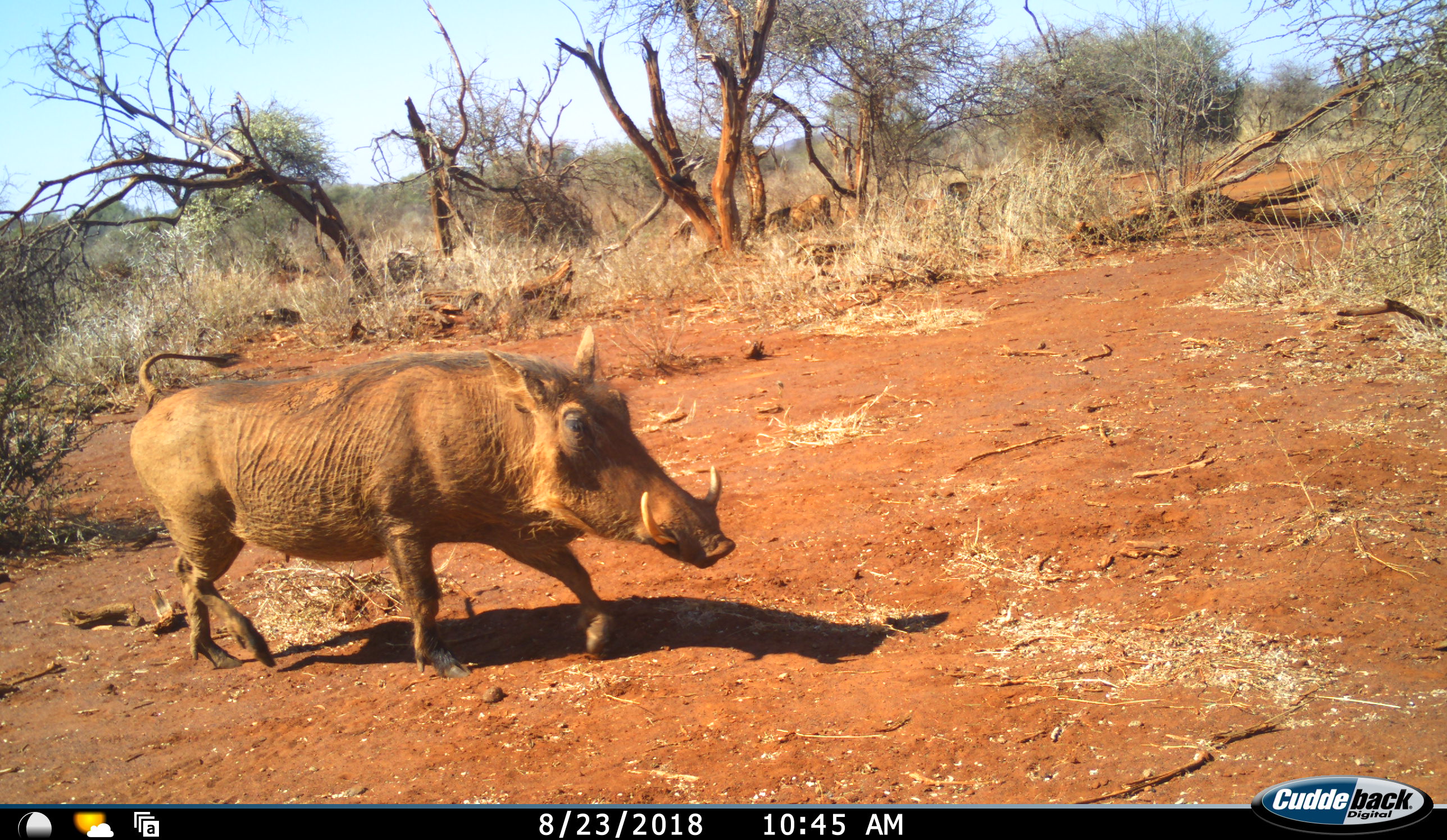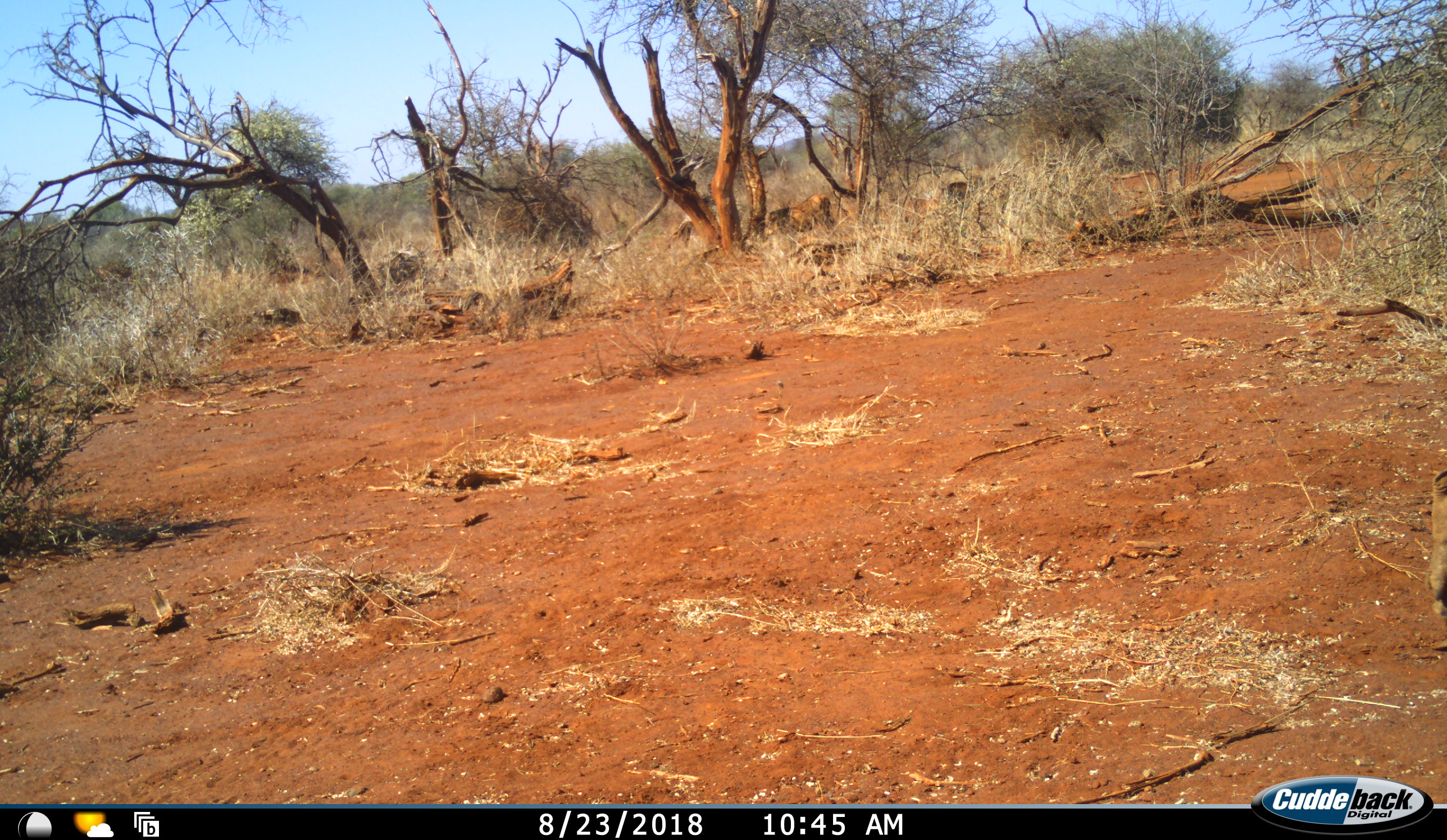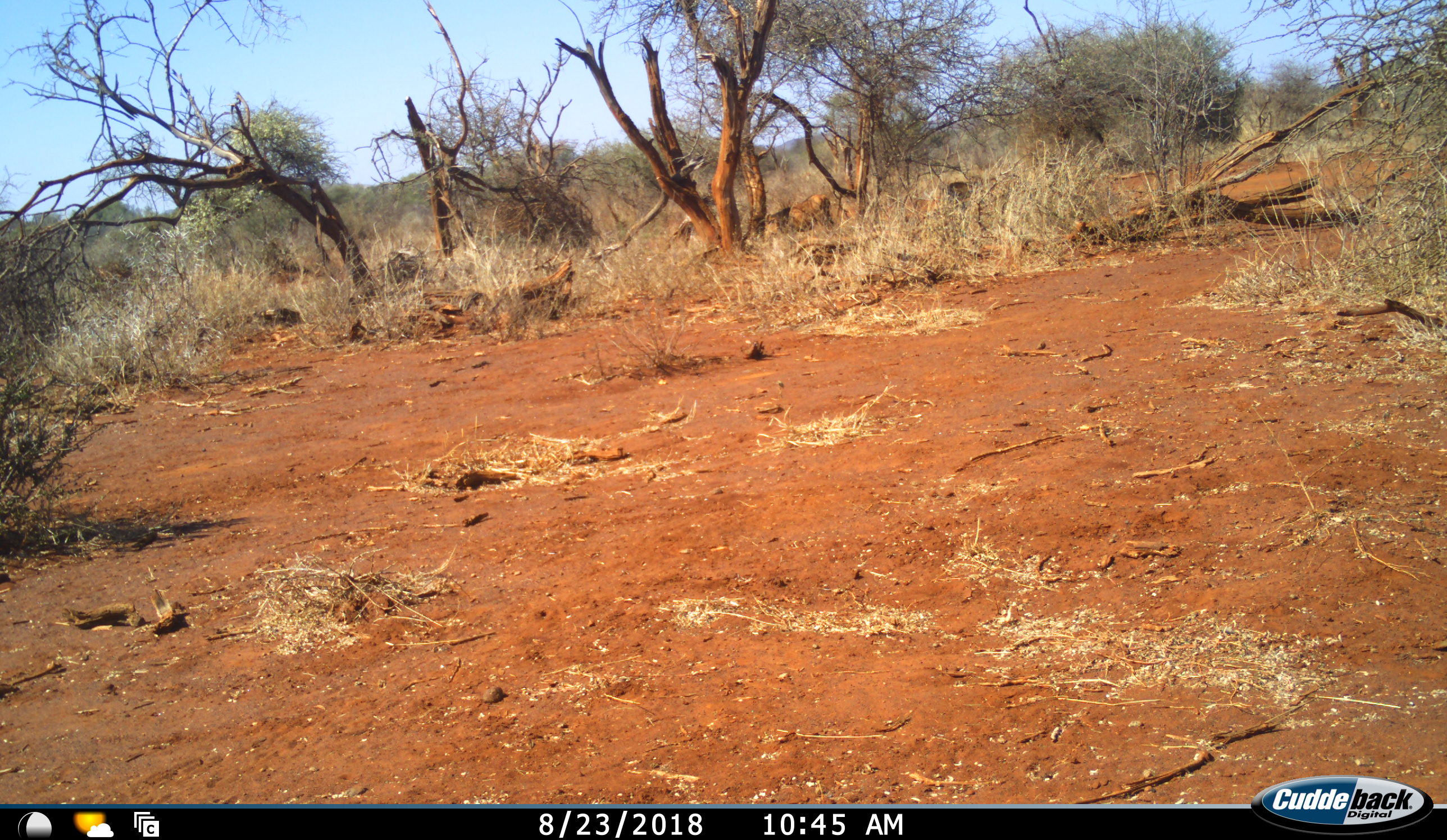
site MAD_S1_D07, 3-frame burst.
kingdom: Animalia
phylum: Chordata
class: Mammalia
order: Artiodactyla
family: Suidae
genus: Phacochoerus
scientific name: Phacochoerus africanus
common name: warthog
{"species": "warthog (Phacochoerus africanus)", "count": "1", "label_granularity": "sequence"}